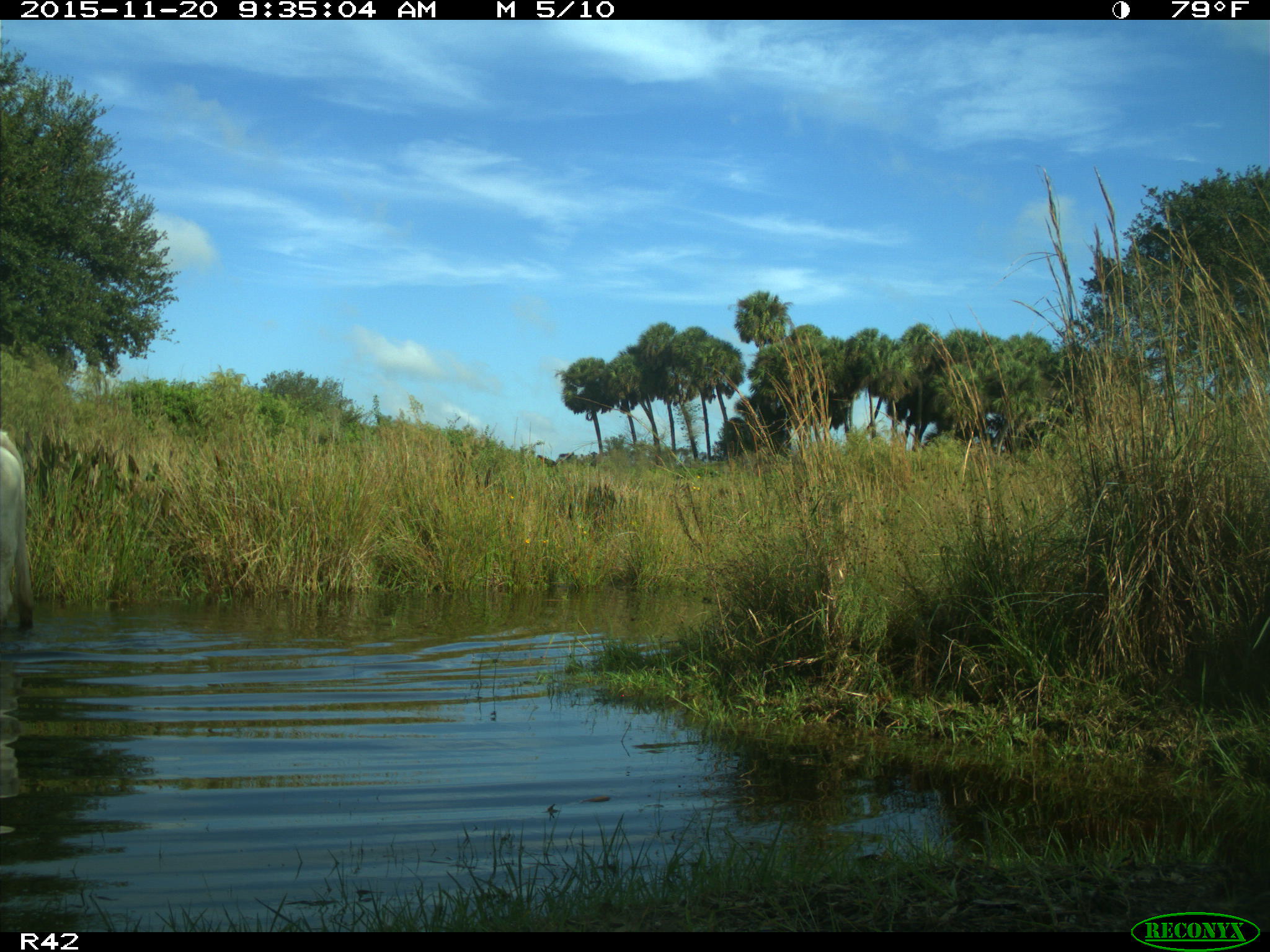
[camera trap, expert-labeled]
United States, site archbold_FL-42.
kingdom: Animalia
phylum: Chordata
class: Mammalia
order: Artiodactyla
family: Bovidae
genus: Bos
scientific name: Bos taurus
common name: domestic cow